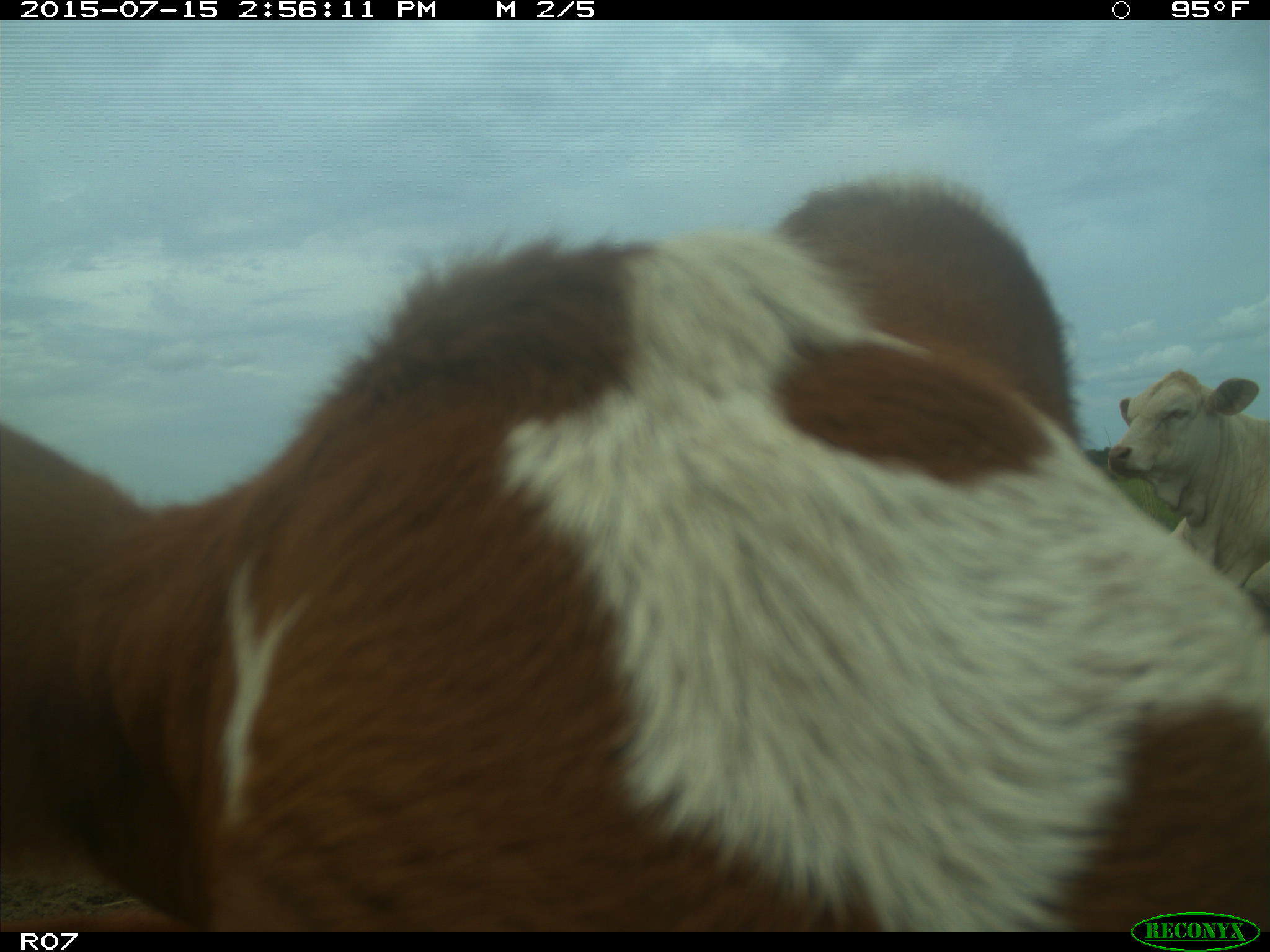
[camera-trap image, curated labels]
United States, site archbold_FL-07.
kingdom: Animalia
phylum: Chordata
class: Mammalia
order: Artiodactyla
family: Bovidae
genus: Bos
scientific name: Bos taurus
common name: domestic cow